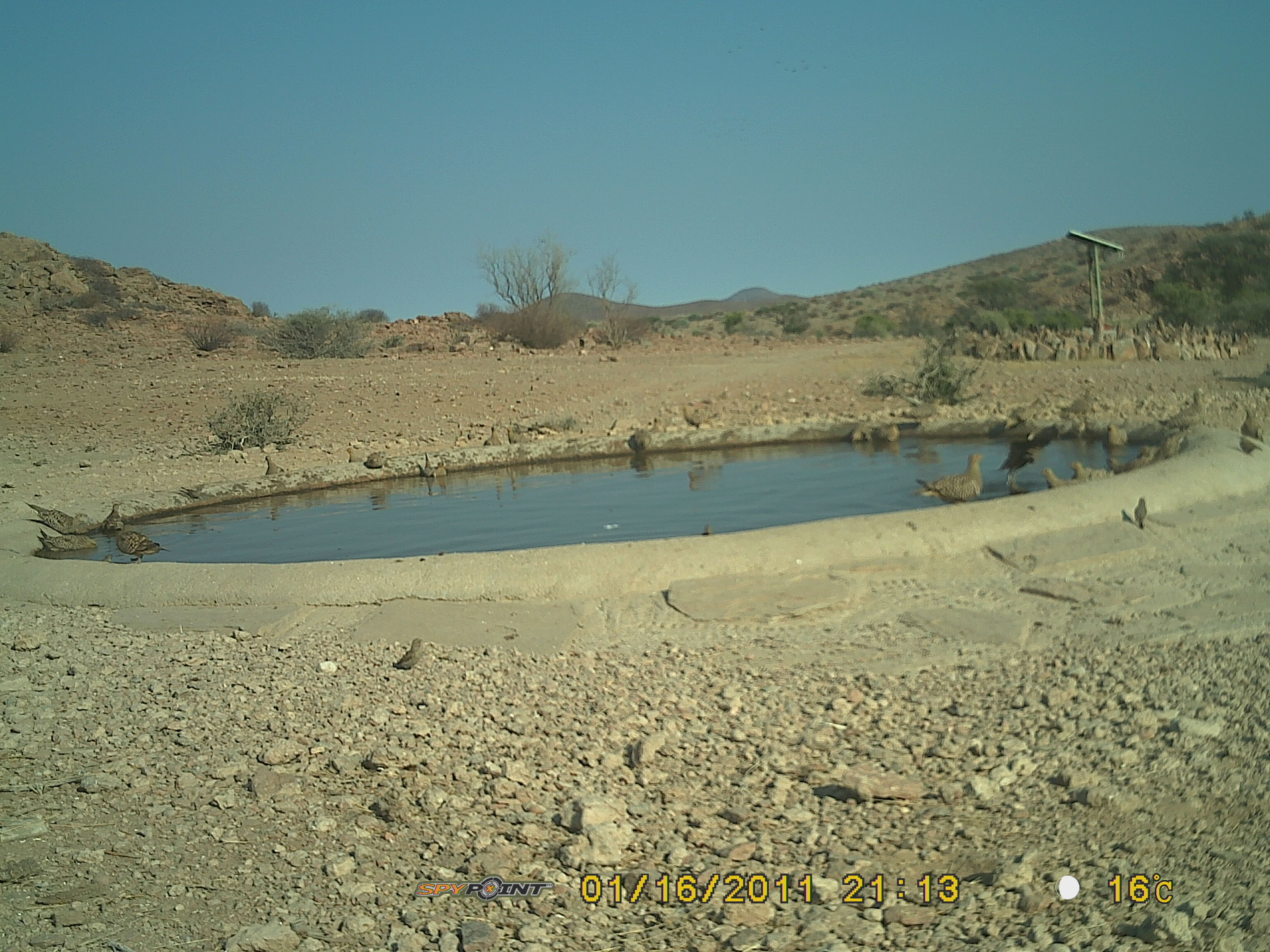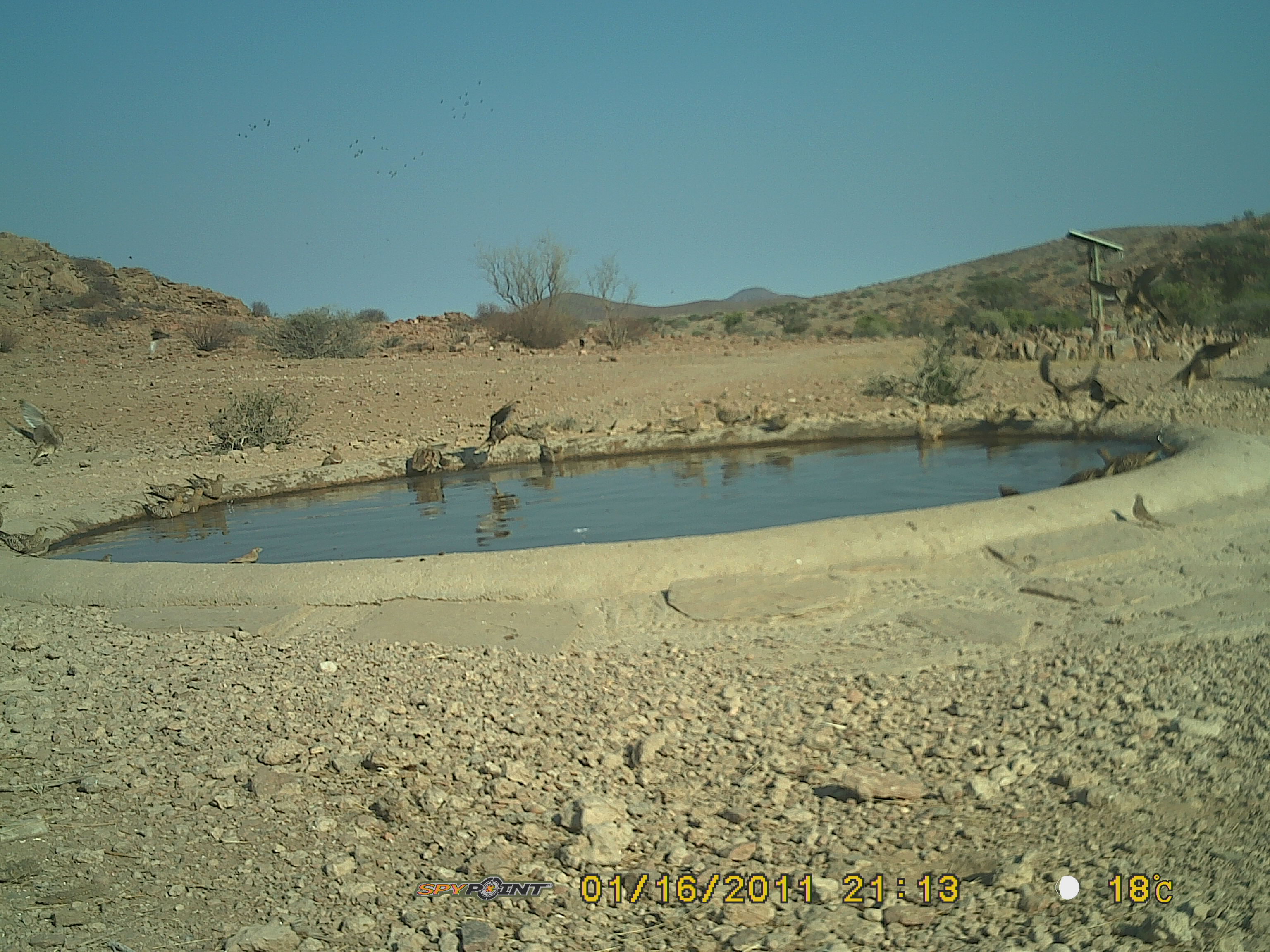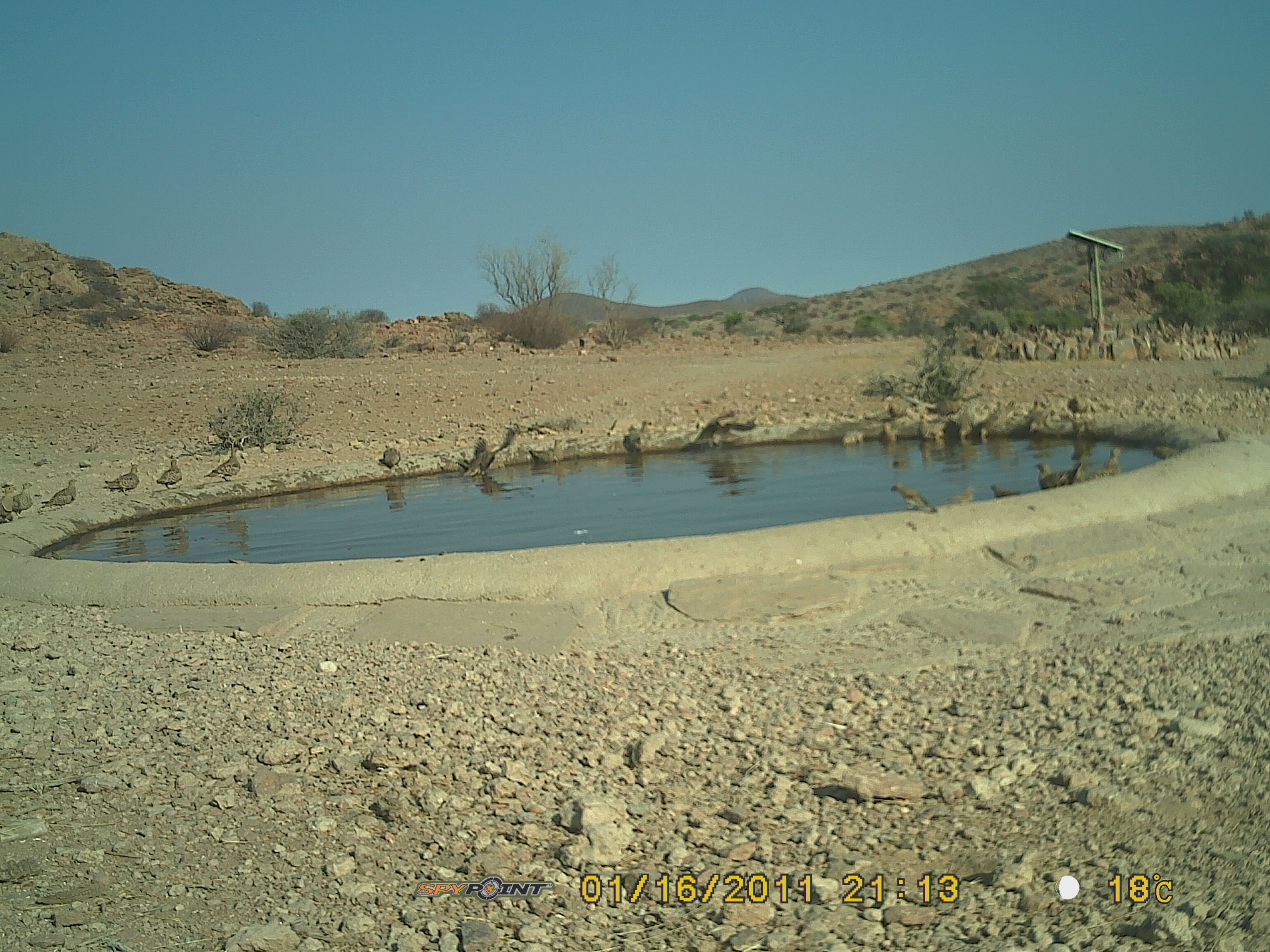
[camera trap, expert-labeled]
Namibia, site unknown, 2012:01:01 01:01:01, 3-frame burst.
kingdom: Animalia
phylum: Chordata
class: Aves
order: Pterocliformes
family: Pteroclidae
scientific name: Pteroclidae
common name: sandgrouse